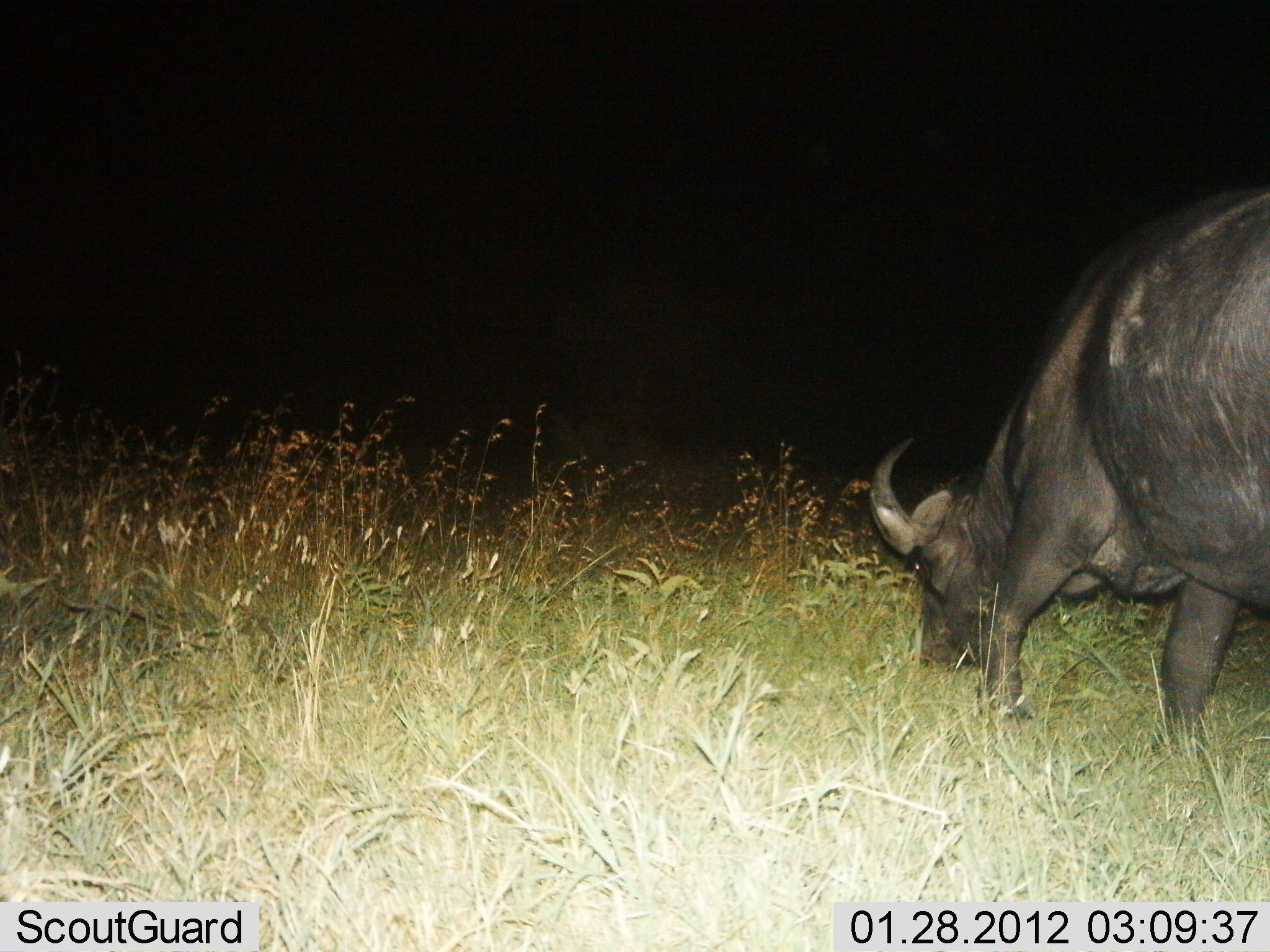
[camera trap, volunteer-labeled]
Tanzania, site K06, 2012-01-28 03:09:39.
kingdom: Animalia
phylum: Chordata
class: Mammalia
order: Artiodactyla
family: Bovidae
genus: Syncerus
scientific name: Syncerus caffer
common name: cape buffalo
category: buffalo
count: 1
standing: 8%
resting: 0%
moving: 0%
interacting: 0%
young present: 0%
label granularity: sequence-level